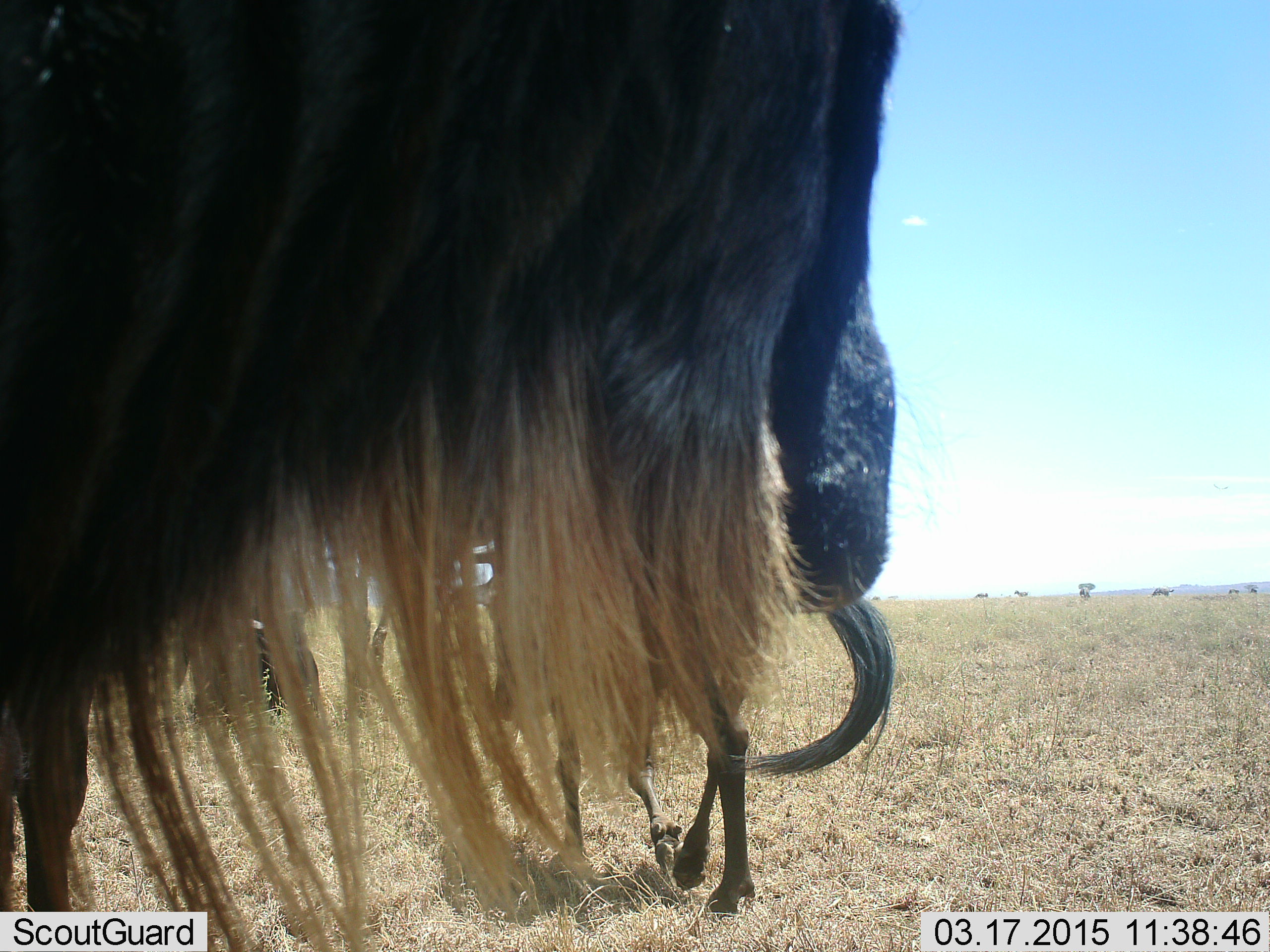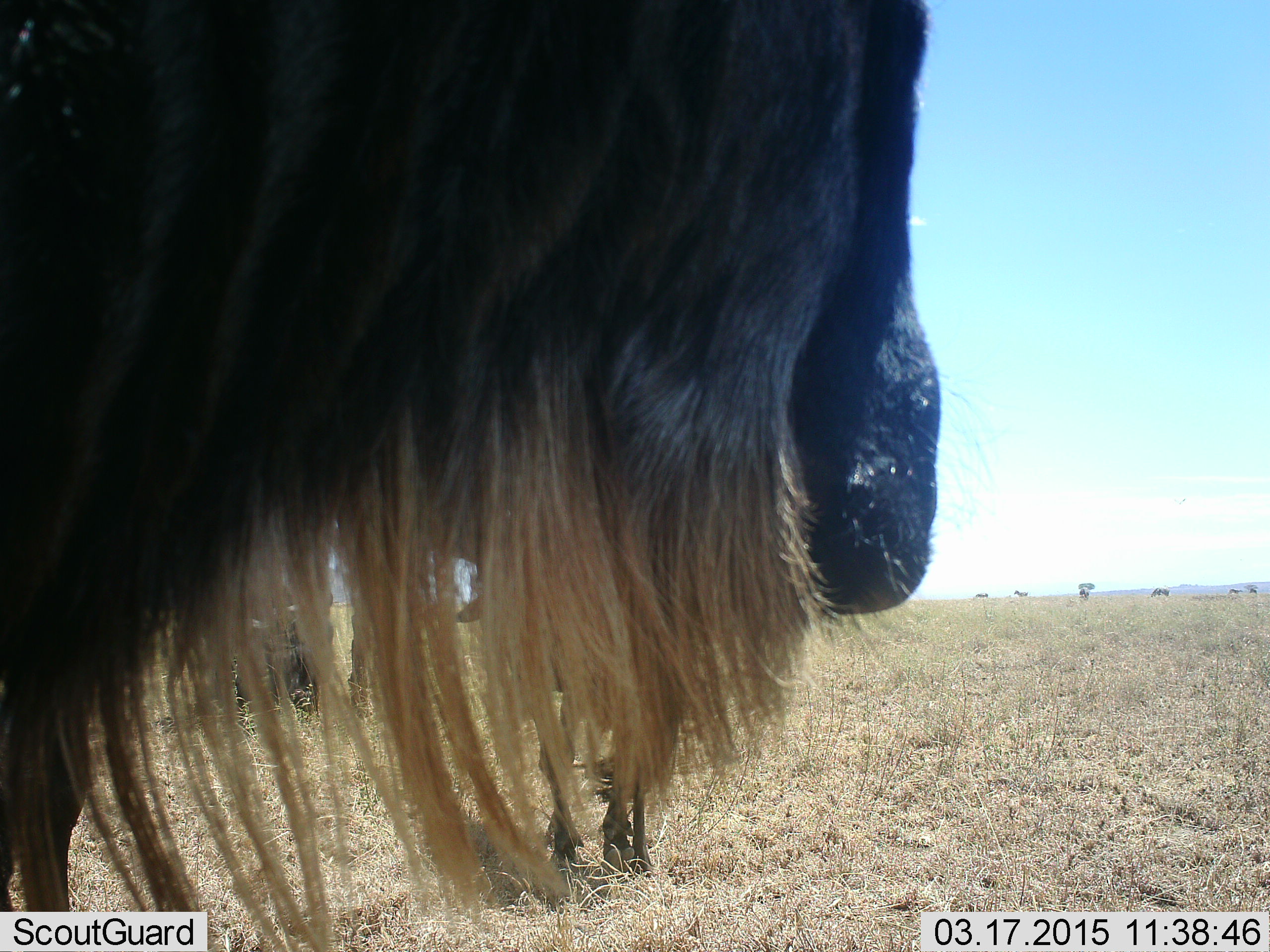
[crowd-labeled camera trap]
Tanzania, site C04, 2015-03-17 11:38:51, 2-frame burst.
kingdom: Animalia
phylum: Chordata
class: Mammalia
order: Artiodactyla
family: Bovidae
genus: Connochaetes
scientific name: Connochaetes taurinus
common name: blue wildebeest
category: wildebeest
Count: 2.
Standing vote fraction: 82%.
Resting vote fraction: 9%.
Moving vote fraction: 55%.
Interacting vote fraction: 0%.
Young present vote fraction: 0%.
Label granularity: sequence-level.